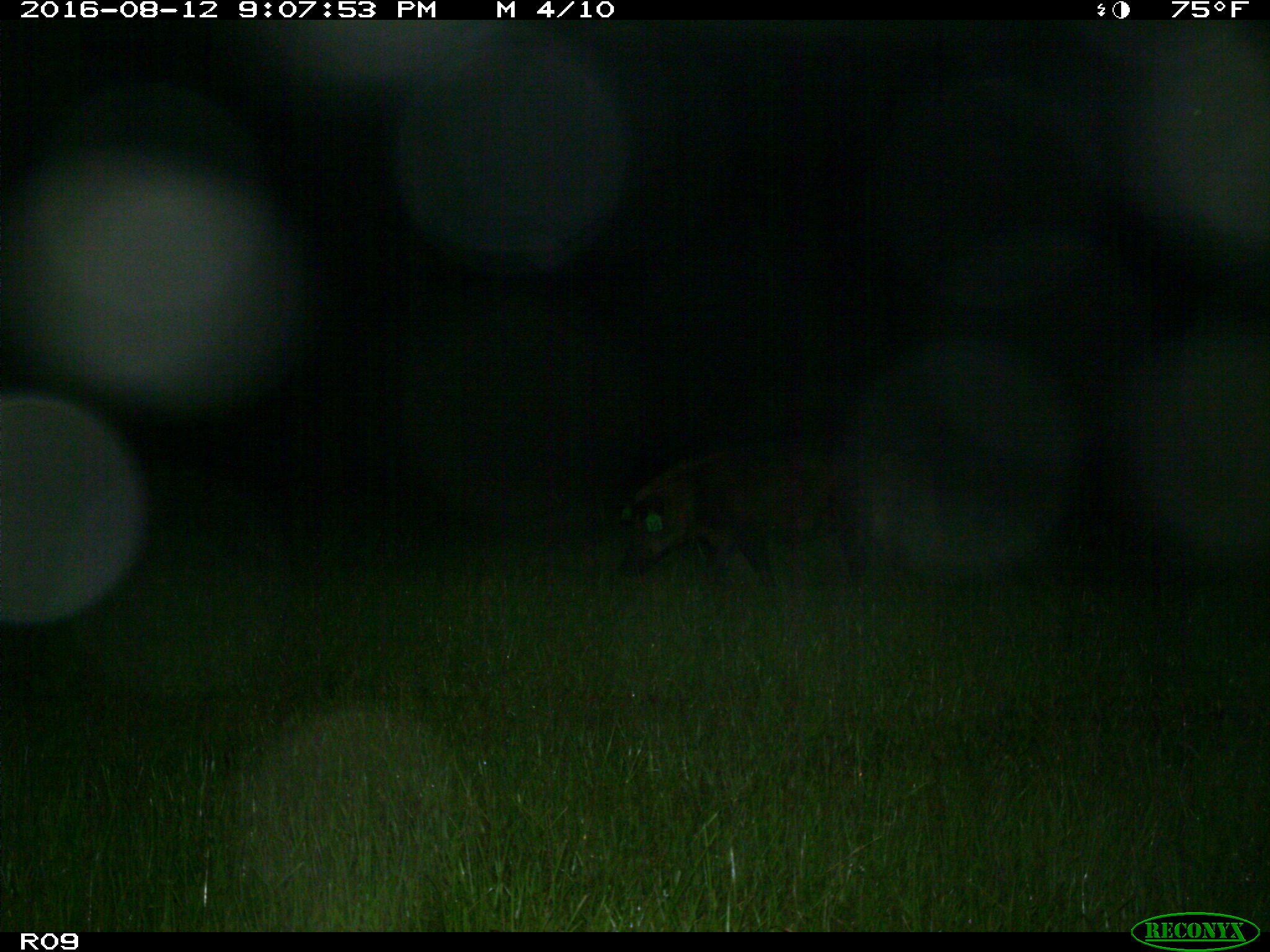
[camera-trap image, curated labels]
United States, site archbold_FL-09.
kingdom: Animalia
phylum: Chordata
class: Mammalia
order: Artiodactyla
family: Suidae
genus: Sus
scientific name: Sus scrofa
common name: wild boar